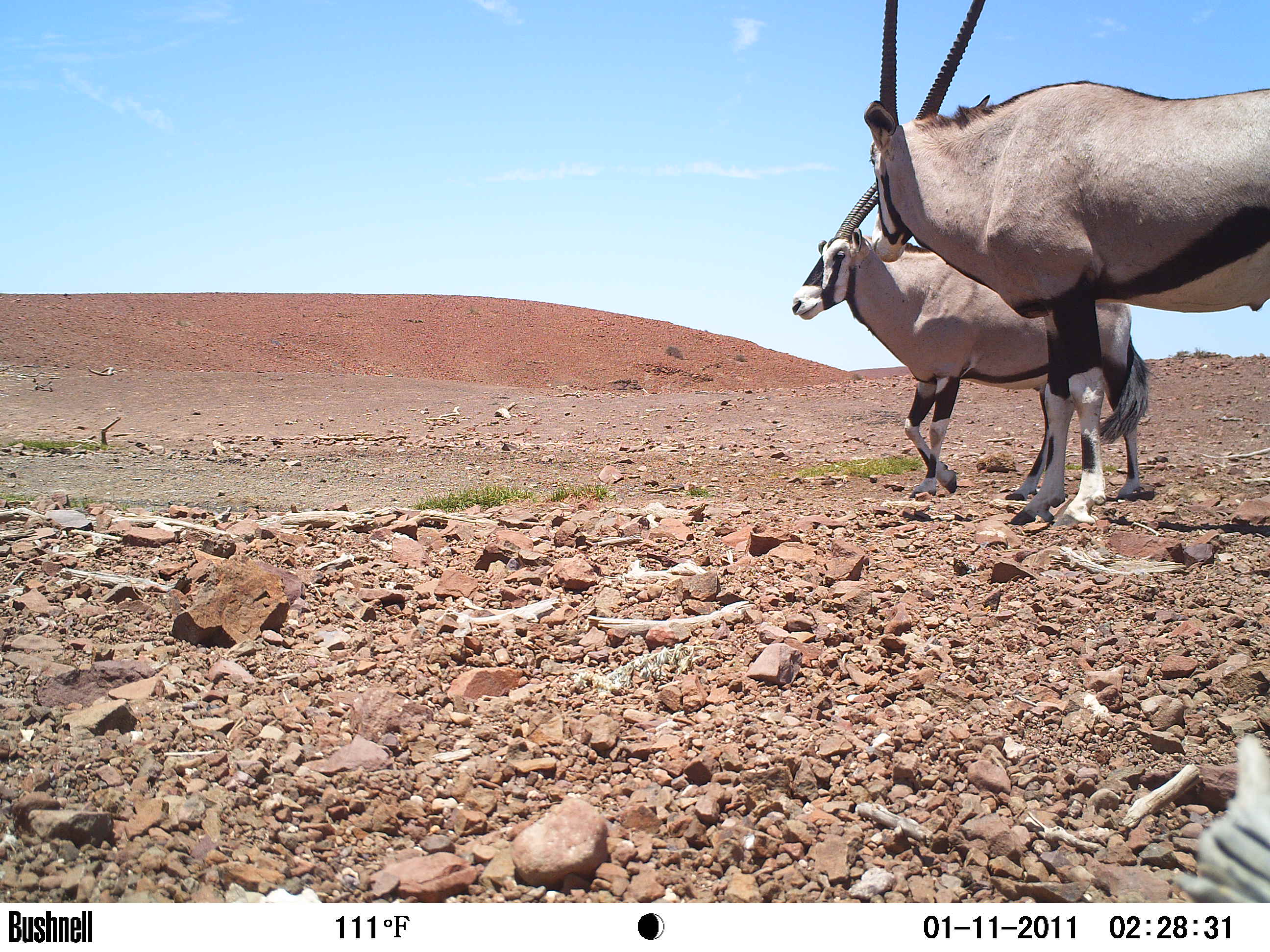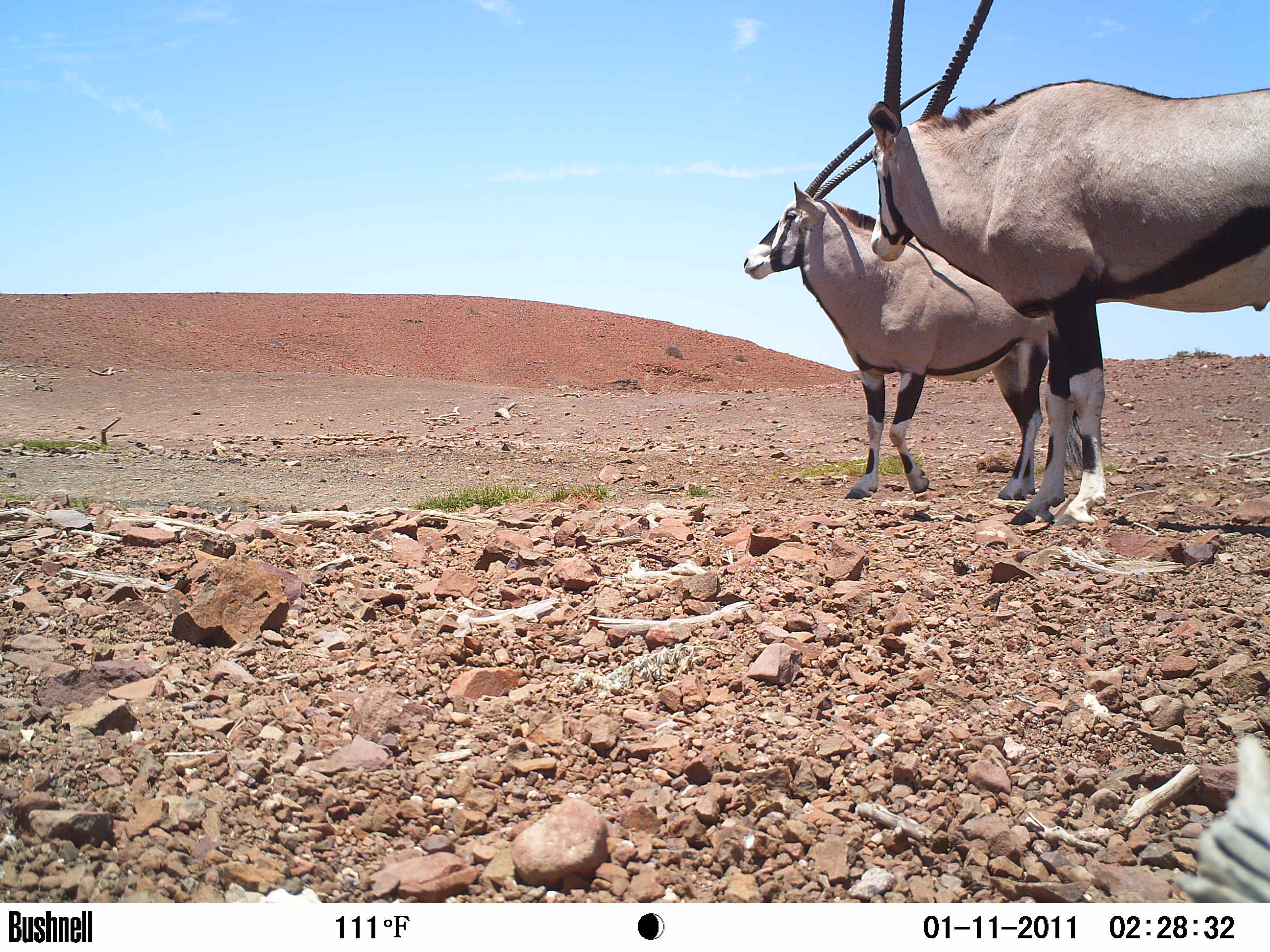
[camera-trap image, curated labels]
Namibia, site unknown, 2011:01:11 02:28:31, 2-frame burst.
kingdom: Animalia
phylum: Chordata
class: Mammalia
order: Artiodactyla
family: Bovidae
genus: Oryx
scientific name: Oryx gazella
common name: gemsbok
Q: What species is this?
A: Oryx gazella (gemsbok).